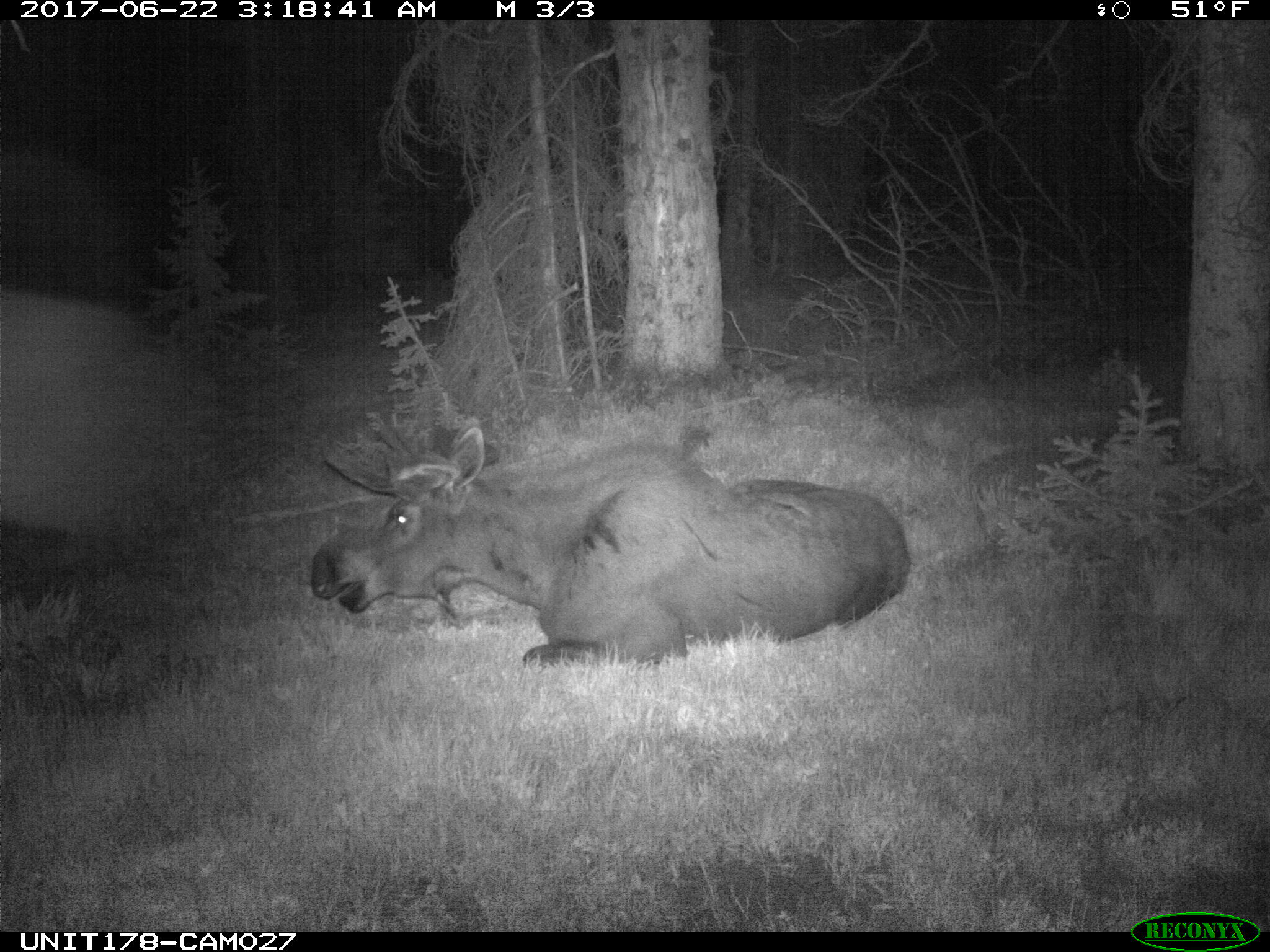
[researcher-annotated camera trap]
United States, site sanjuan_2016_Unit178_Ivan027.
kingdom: Animalia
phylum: Chordata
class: Mammalia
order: Artiodactyla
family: Cervidae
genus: Alces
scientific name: Alces alces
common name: moose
Alces alces (moose).